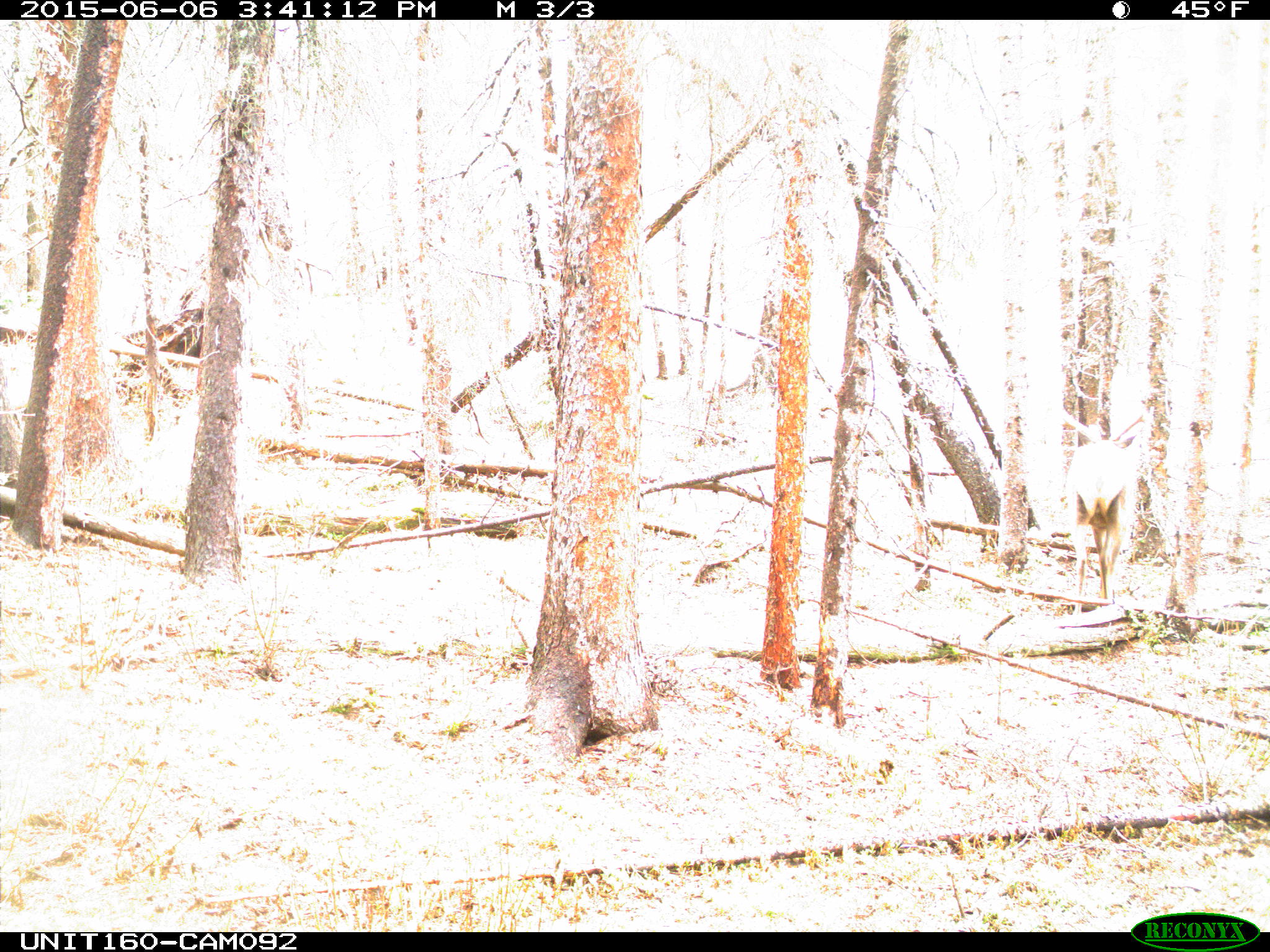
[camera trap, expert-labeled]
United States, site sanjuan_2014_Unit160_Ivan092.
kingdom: Animalia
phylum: Chordata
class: Mammalia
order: Artiodactyla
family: Cervidae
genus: Cervus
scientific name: Cervus elaphus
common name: red deer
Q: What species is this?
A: Cervus elaphus (red deer).